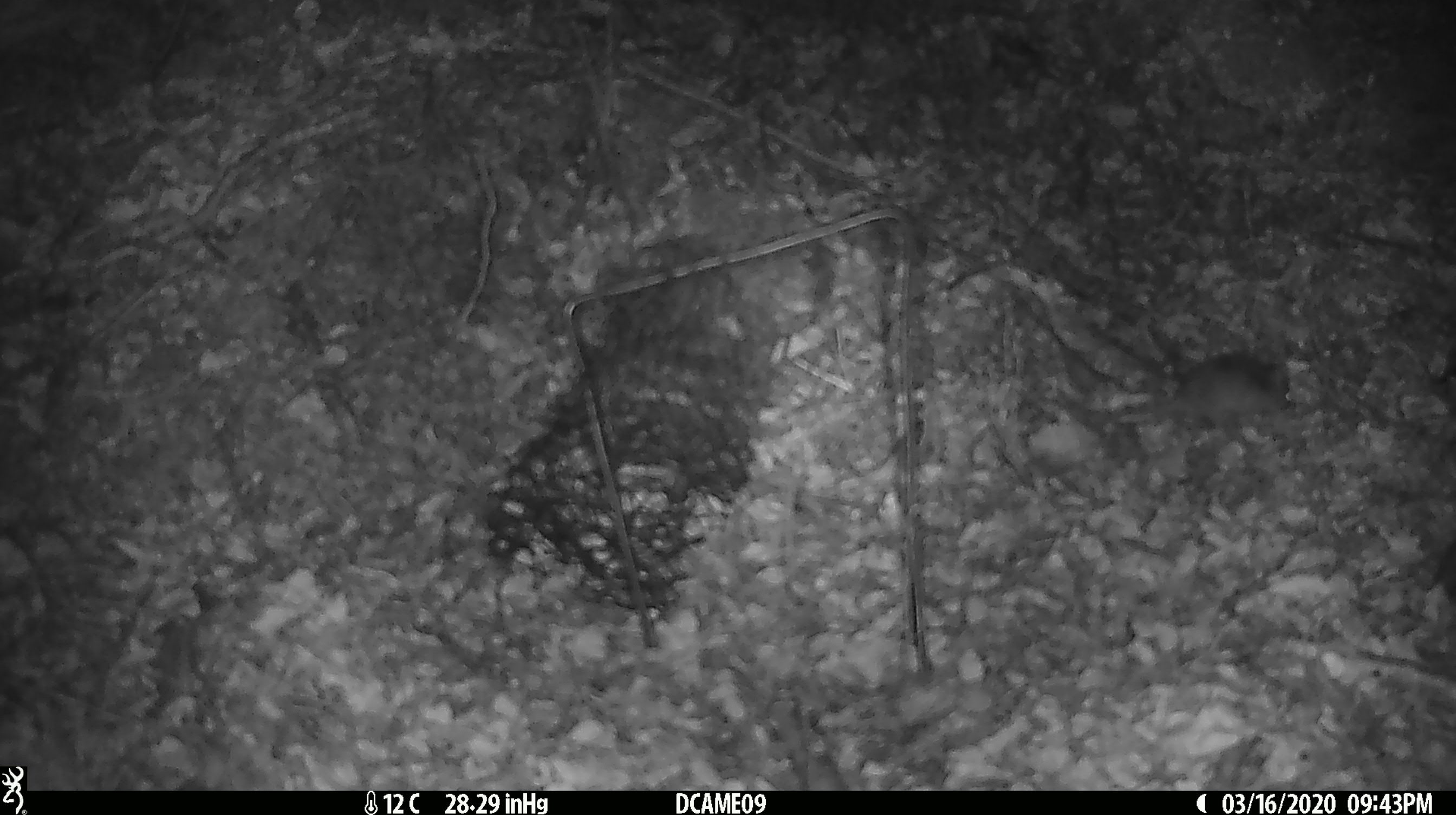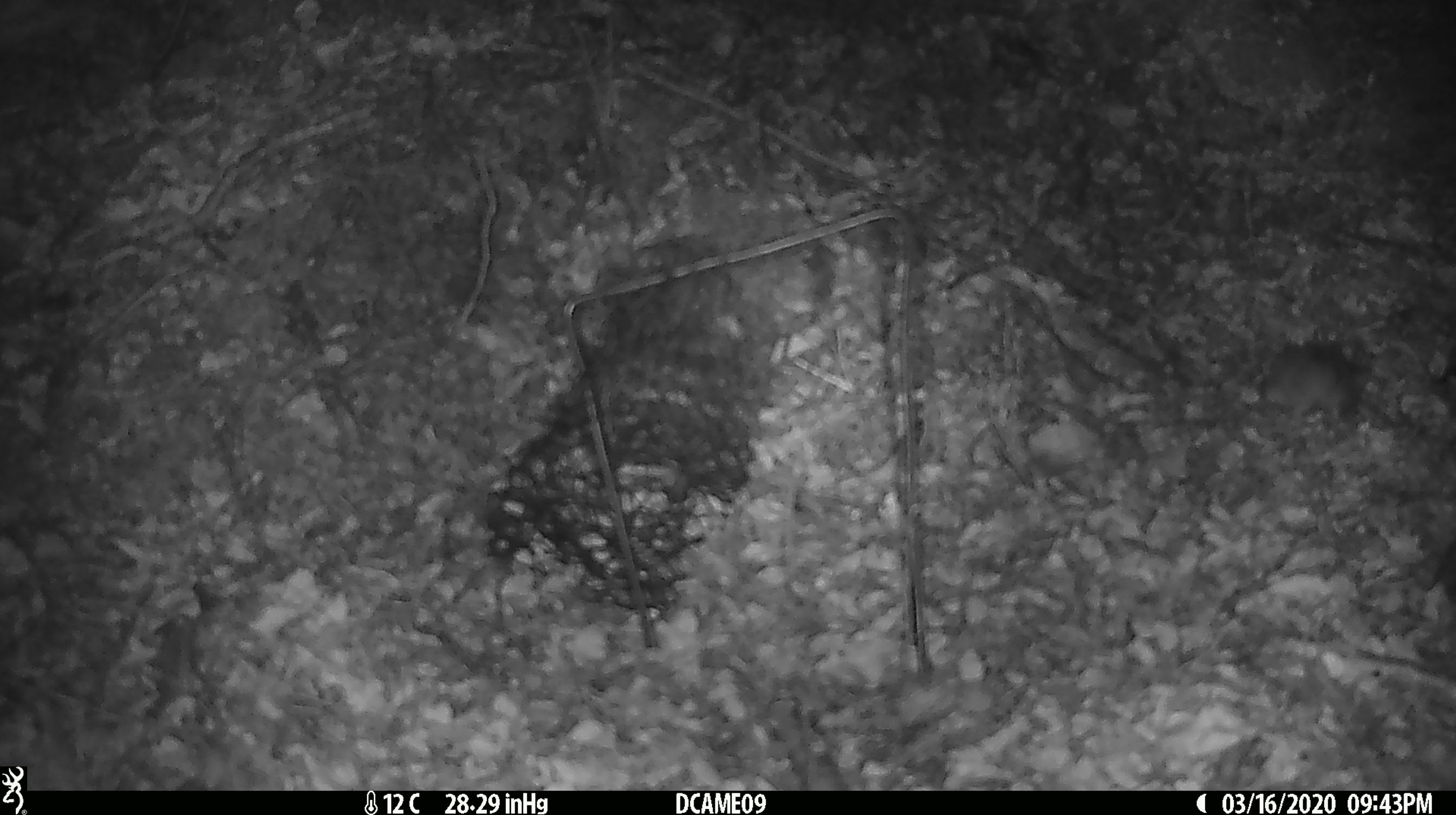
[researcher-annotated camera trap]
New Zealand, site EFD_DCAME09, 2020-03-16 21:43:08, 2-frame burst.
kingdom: Animalia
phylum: Chordata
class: Mammalia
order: Rodentia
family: Muridae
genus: Mus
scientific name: Mus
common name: mouse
Mouse (Mus).